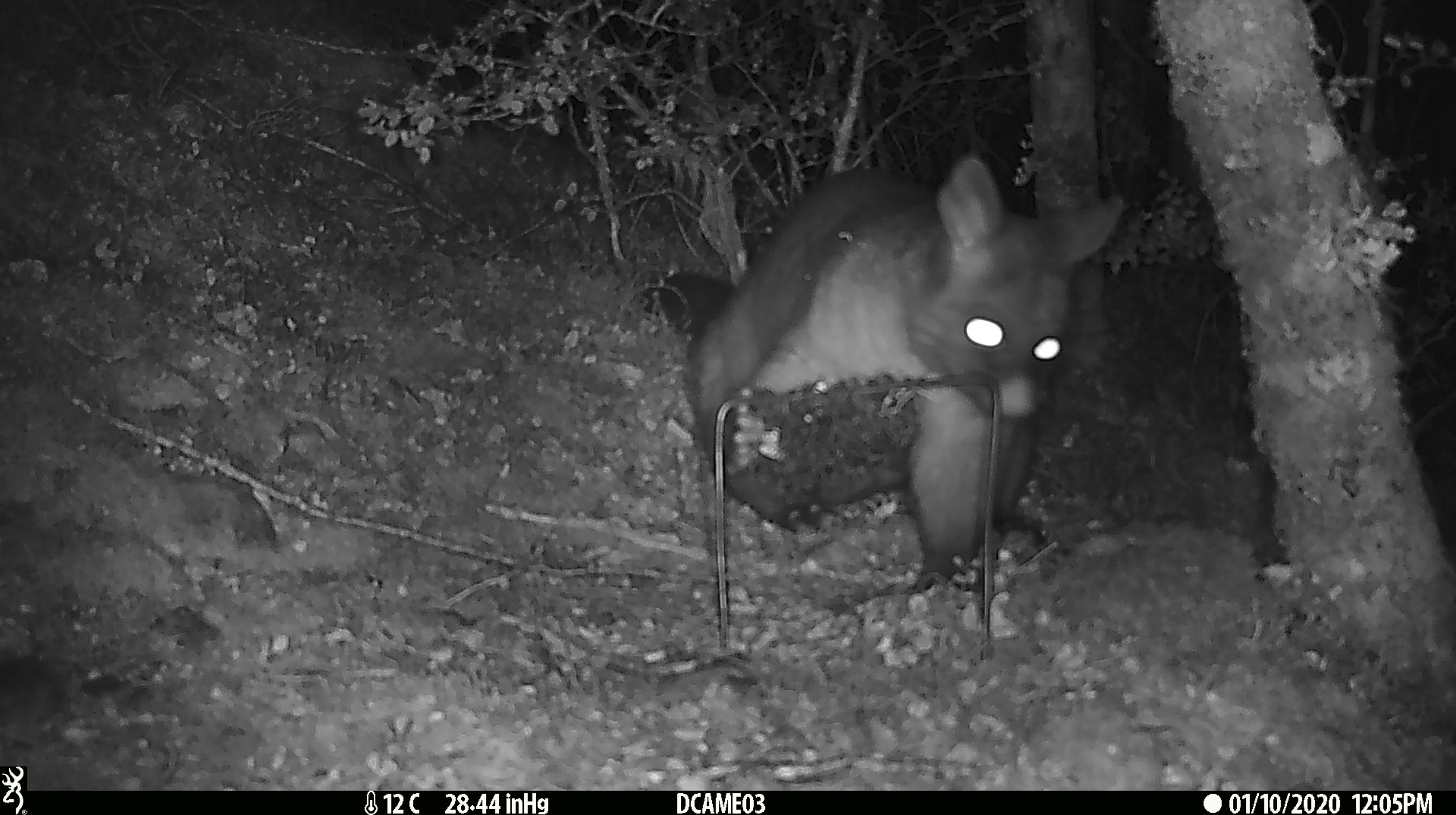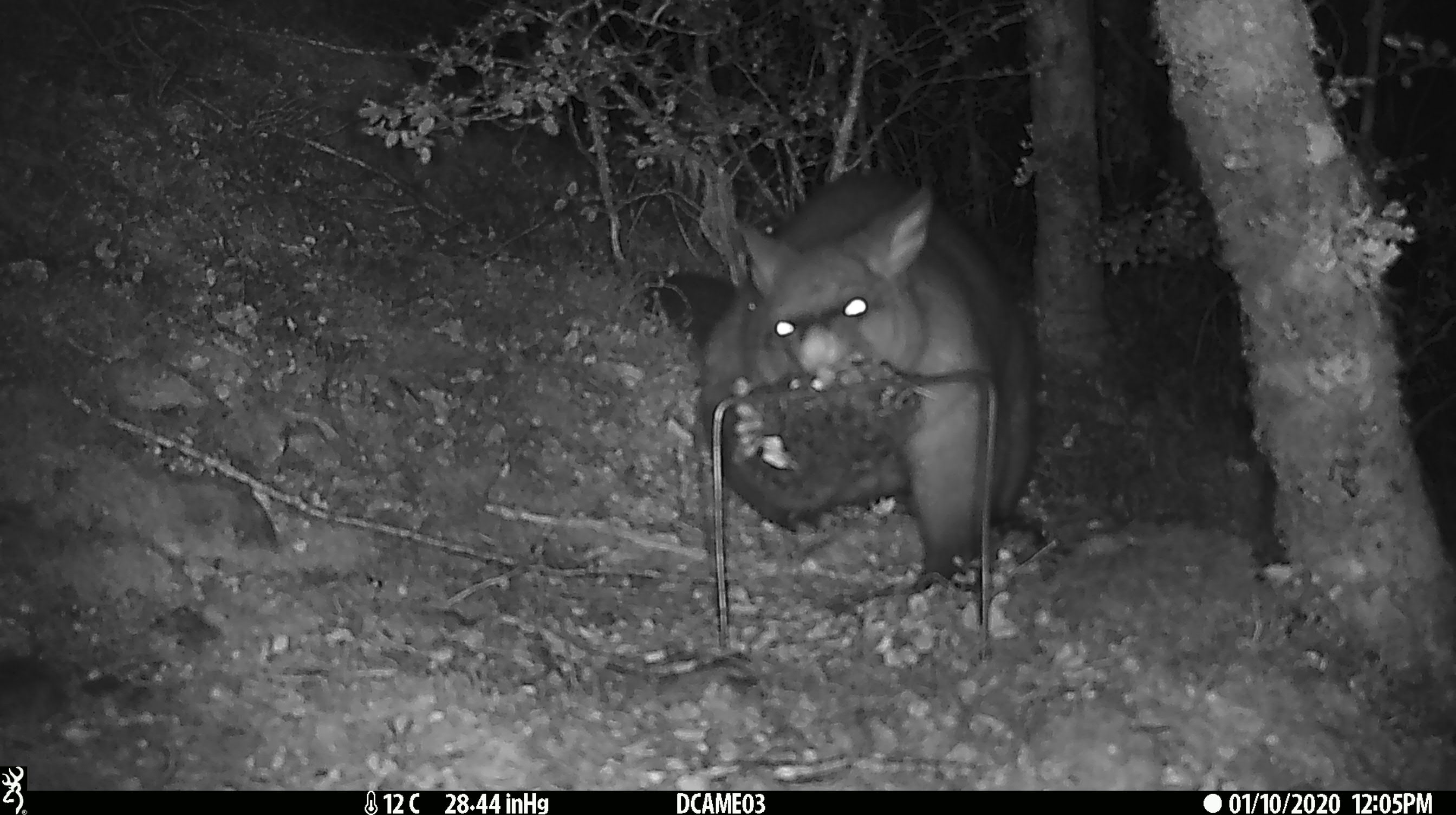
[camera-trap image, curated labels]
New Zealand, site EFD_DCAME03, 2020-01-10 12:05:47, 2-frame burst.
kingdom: Animalia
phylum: Chordata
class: Mammalia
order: Diprotodontia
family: Phalangeridae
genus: Trichosurus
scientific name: Trichosurus vulpecula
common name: common brushtail possum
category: possum